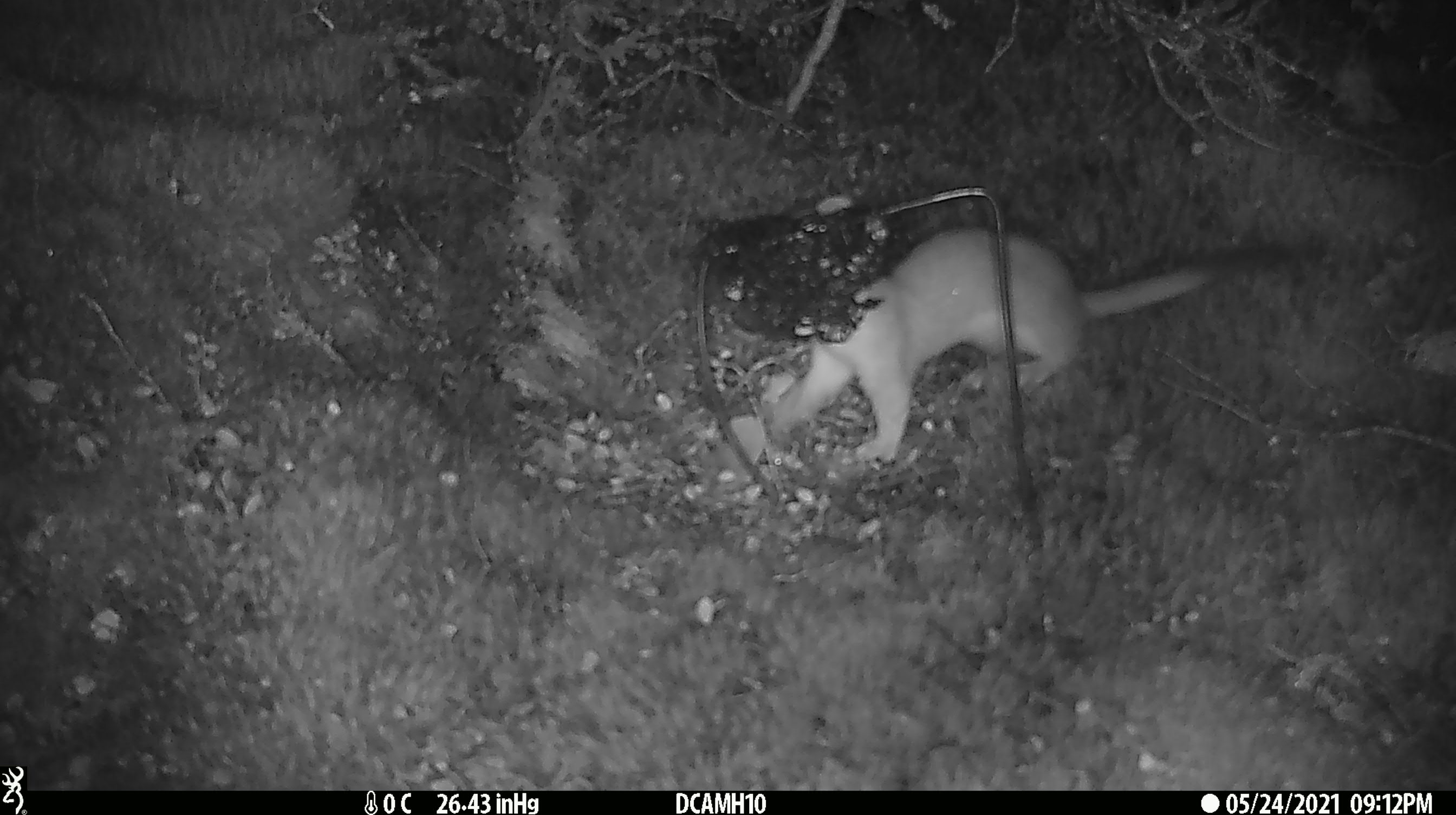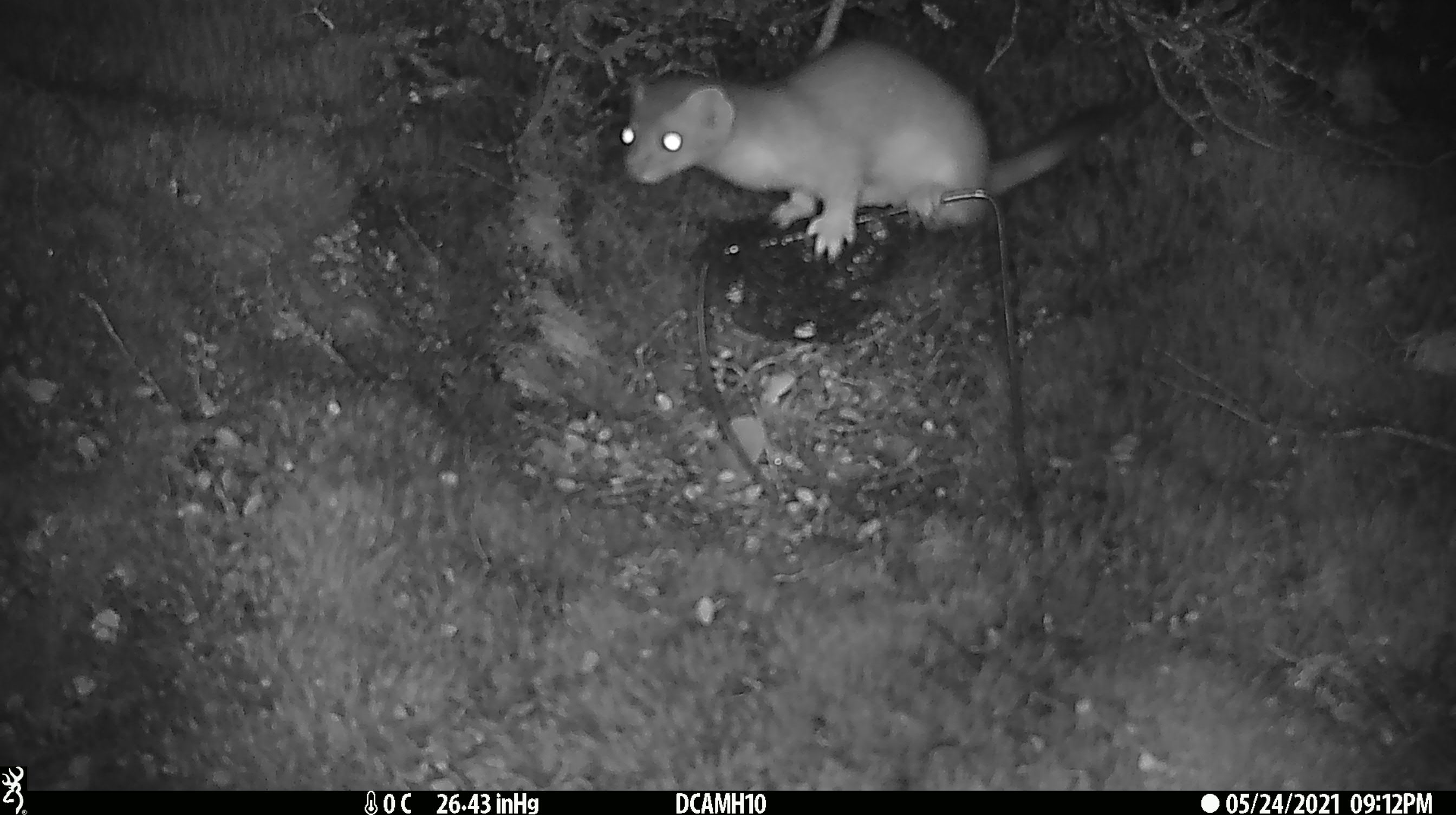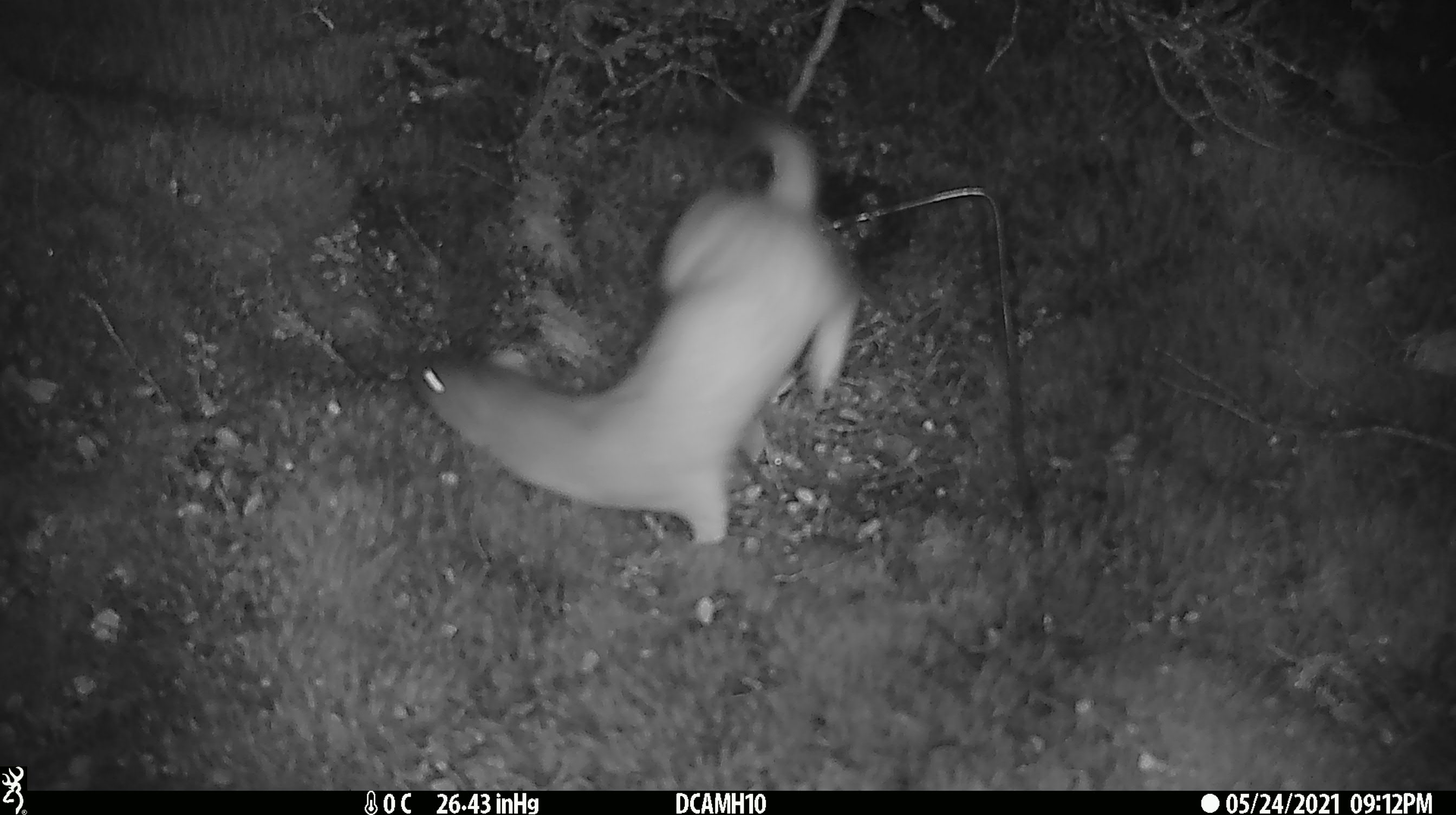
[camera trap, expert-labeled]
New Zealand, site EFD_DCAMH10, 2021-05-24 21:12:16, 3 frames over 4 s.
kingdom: Animalia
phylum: Chordata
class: Mammalia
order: Carnivora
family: Mustelidae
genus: Mustela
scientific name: Mustela erminea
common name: stoat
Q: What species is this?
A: Stoat (Mustela erminea).